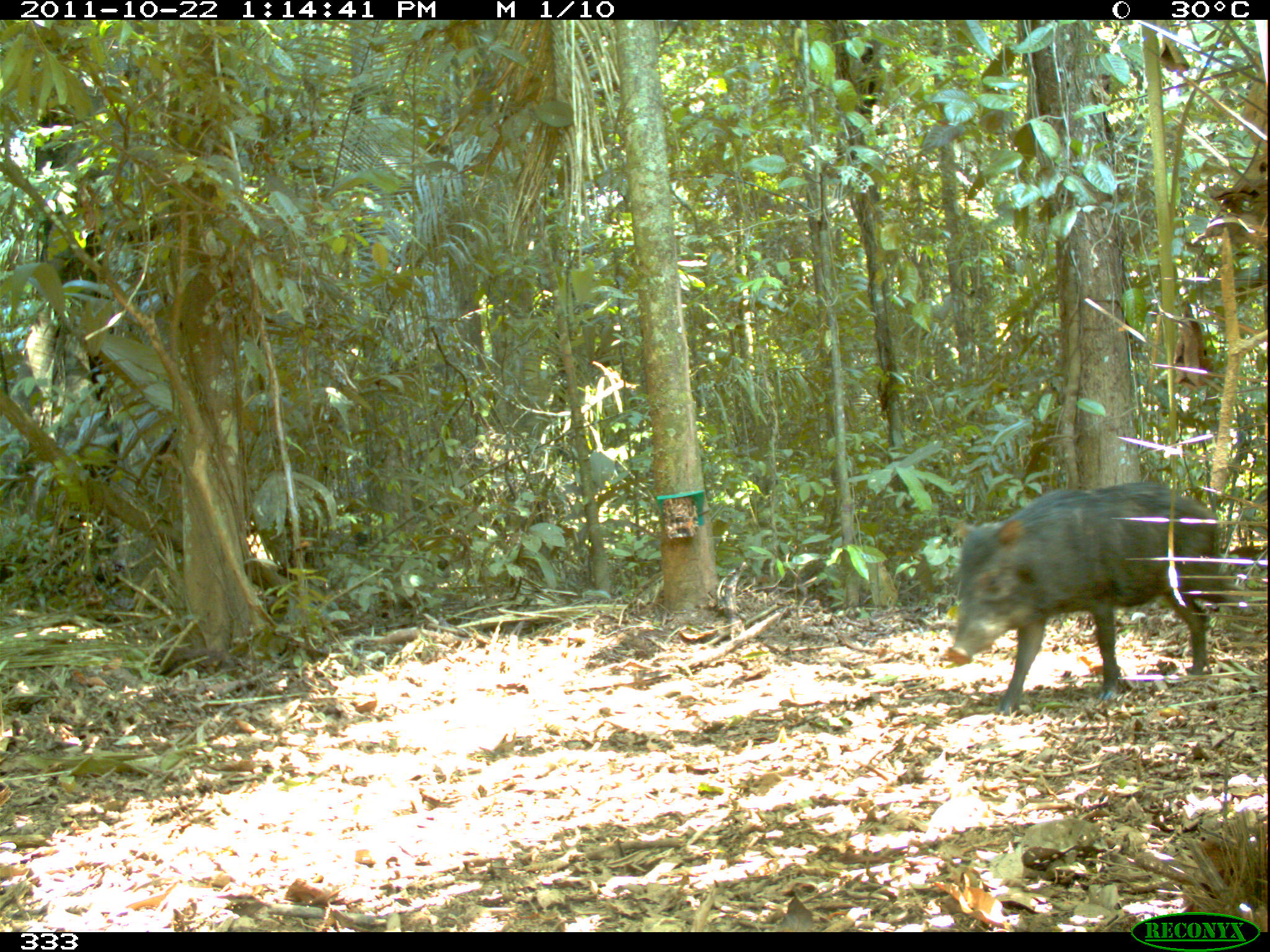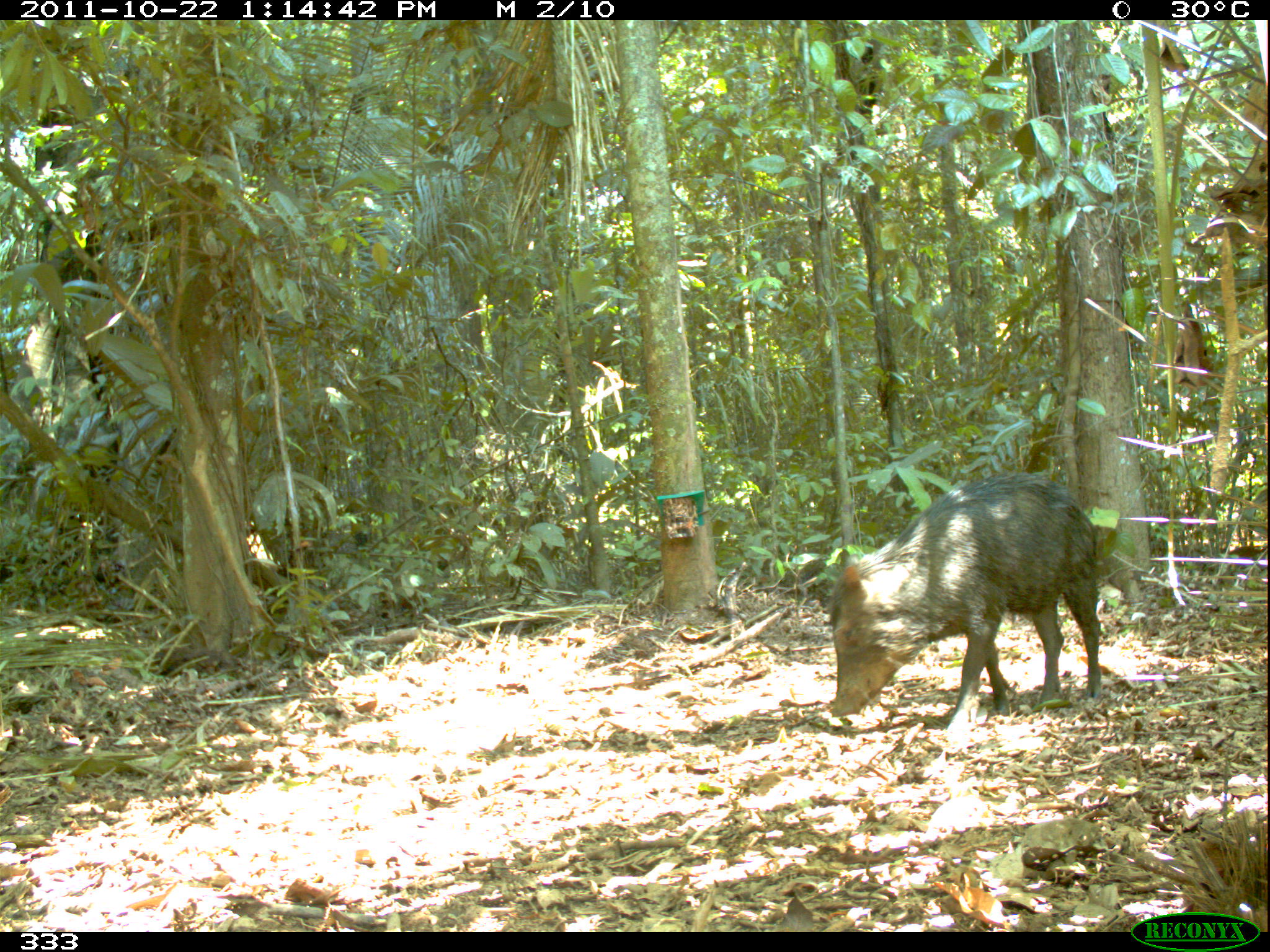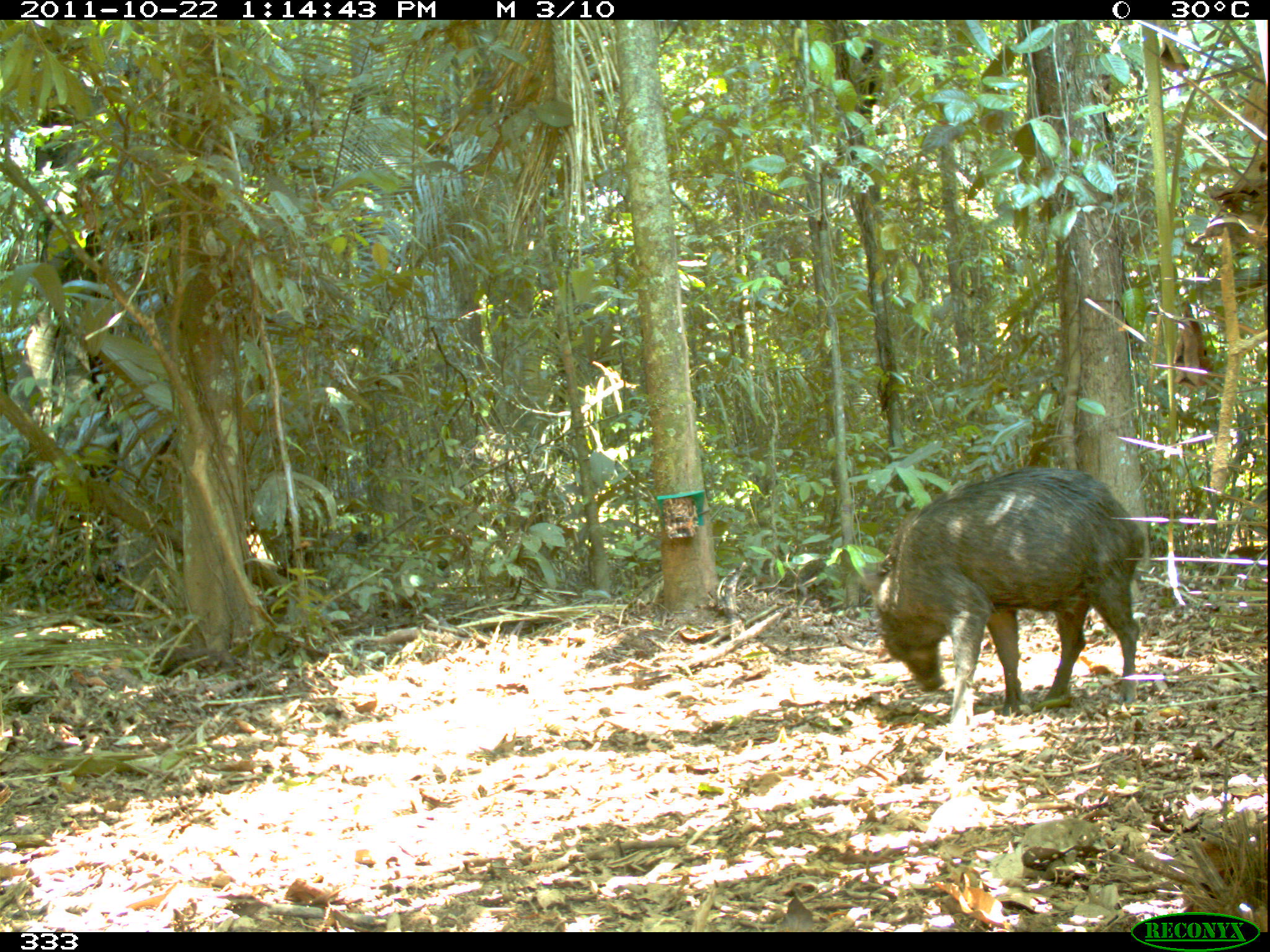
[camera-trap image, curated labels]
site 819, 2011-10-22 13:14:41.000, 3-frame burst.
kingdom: Animalia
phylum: Chordata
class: Mammalia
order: Artiodactyla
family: Tayassuidae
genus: Tayassu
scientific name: Tayassu pecari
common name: white-lipped peccary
Tayassu pecari (white-lipped peccary).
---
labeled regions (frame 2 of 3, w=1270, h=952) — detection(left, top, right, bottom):
tayassu pecari: detection(828, 469, 1100, 730)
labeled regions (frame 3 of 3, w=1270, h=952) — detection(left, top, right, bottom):
tayassu pecari: detection(860, 463, 1148, 731)